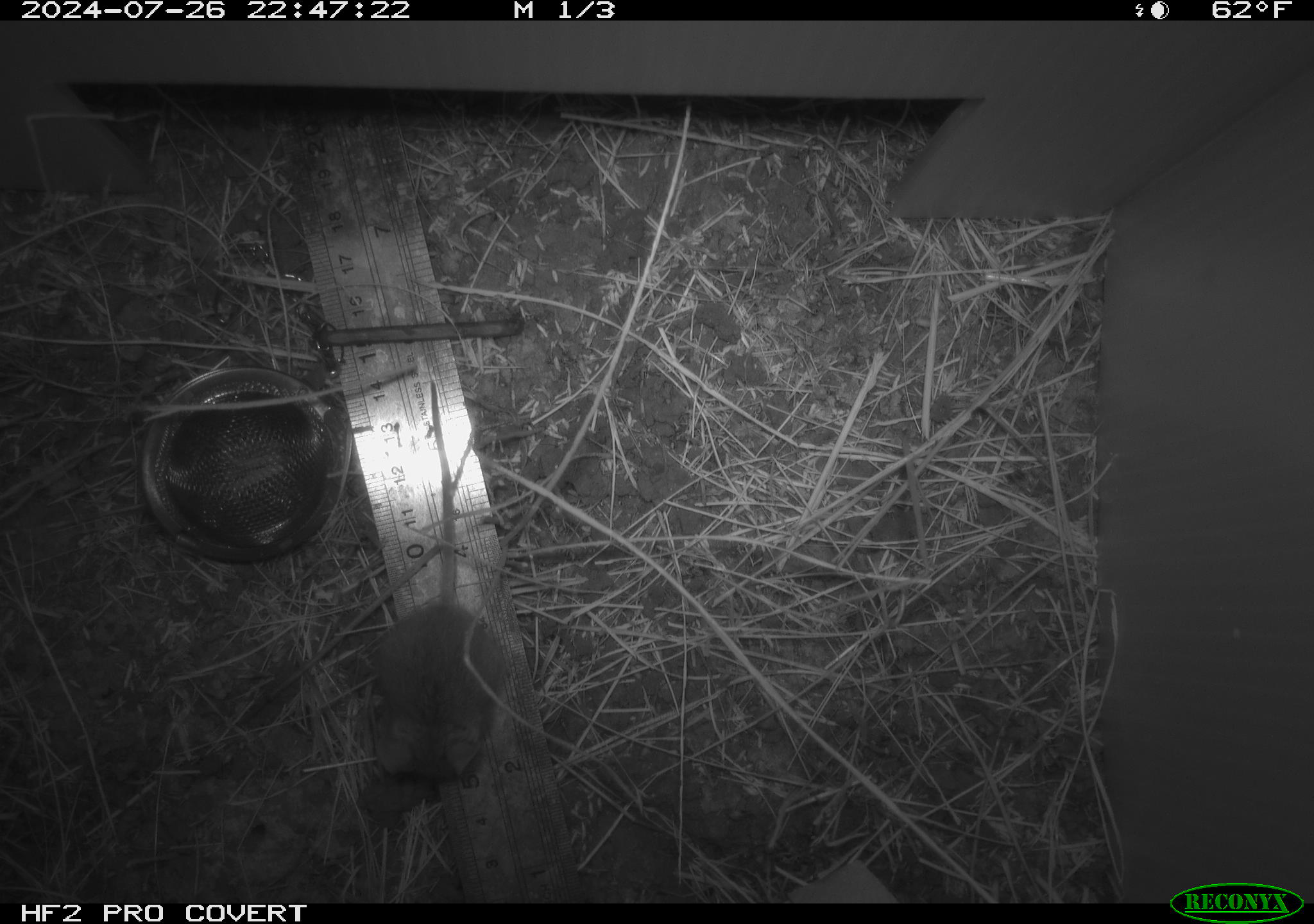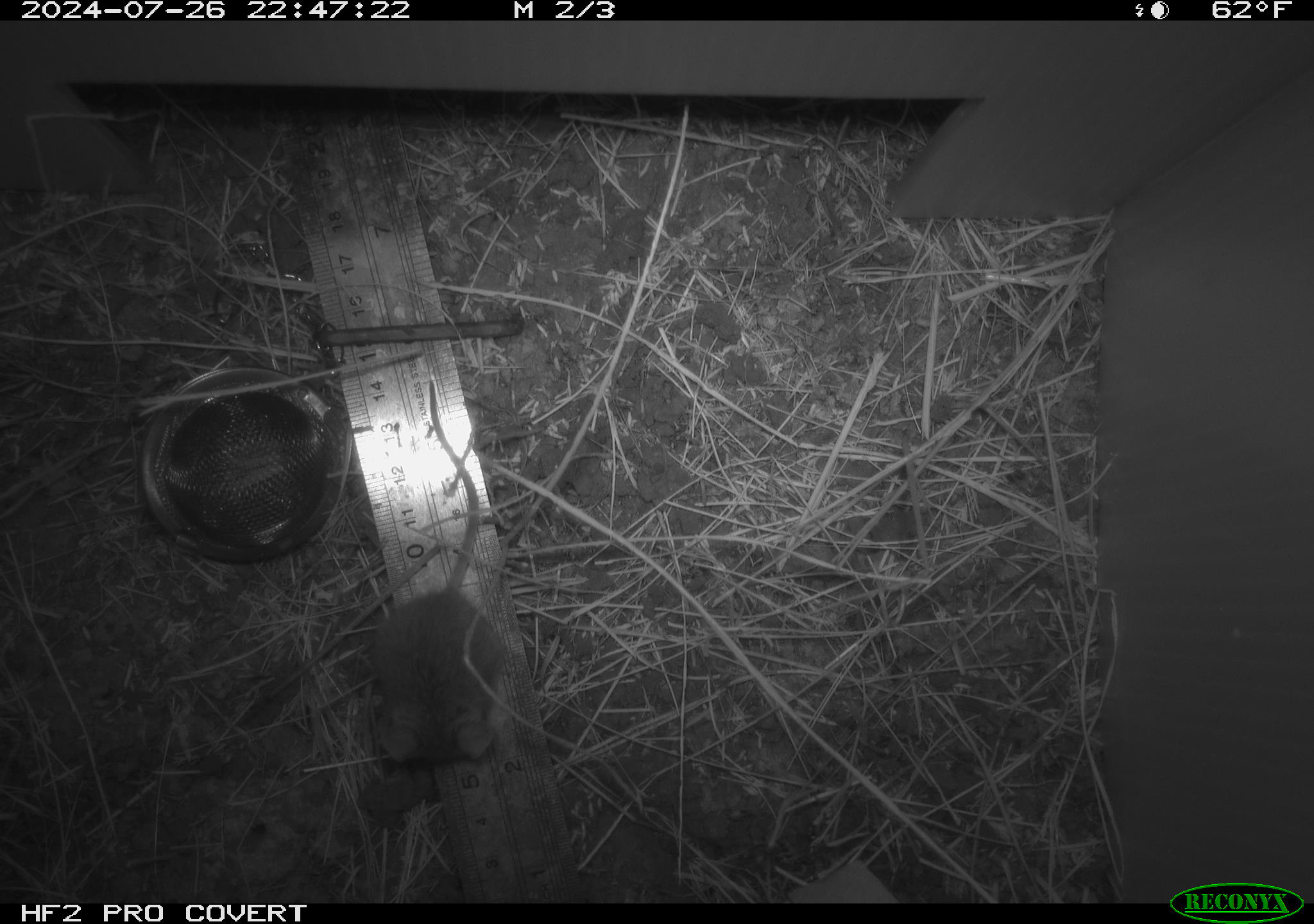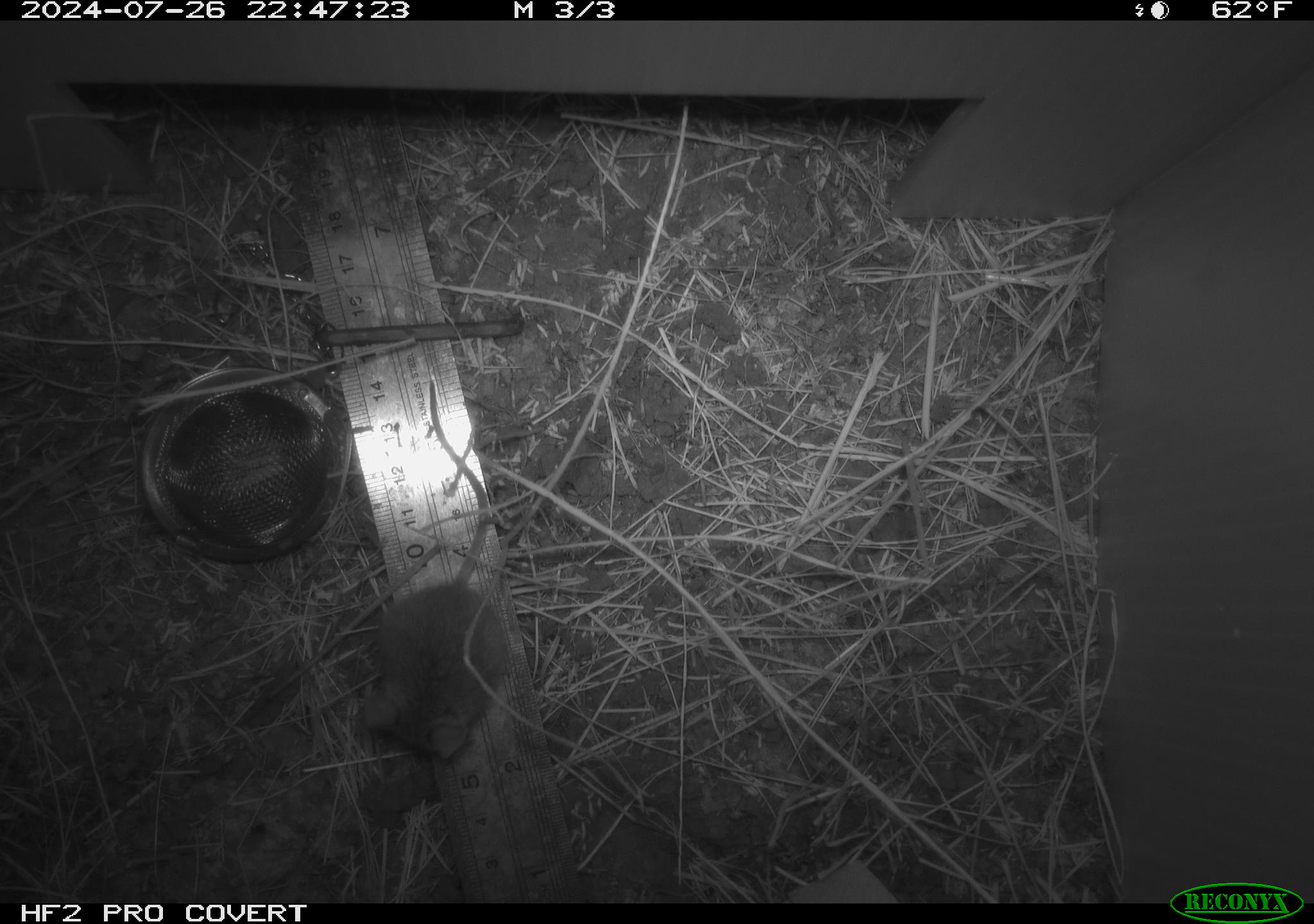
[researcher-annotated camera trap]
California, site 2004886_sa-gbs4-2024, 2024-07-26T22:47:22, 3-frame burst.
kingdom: Animalia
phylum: Chordata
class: Mammalia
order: Rodentia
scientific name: Rodentia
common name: mouse species